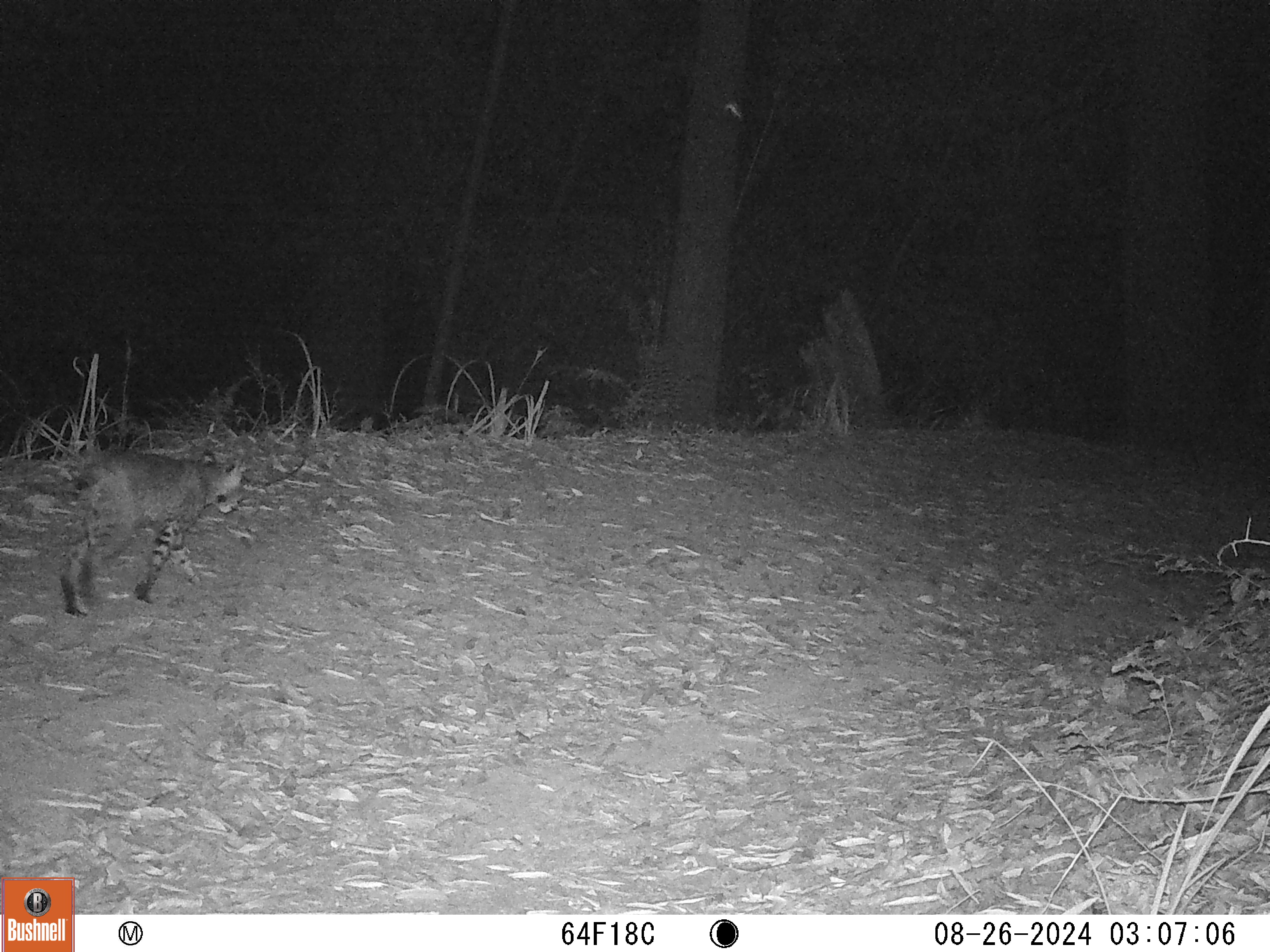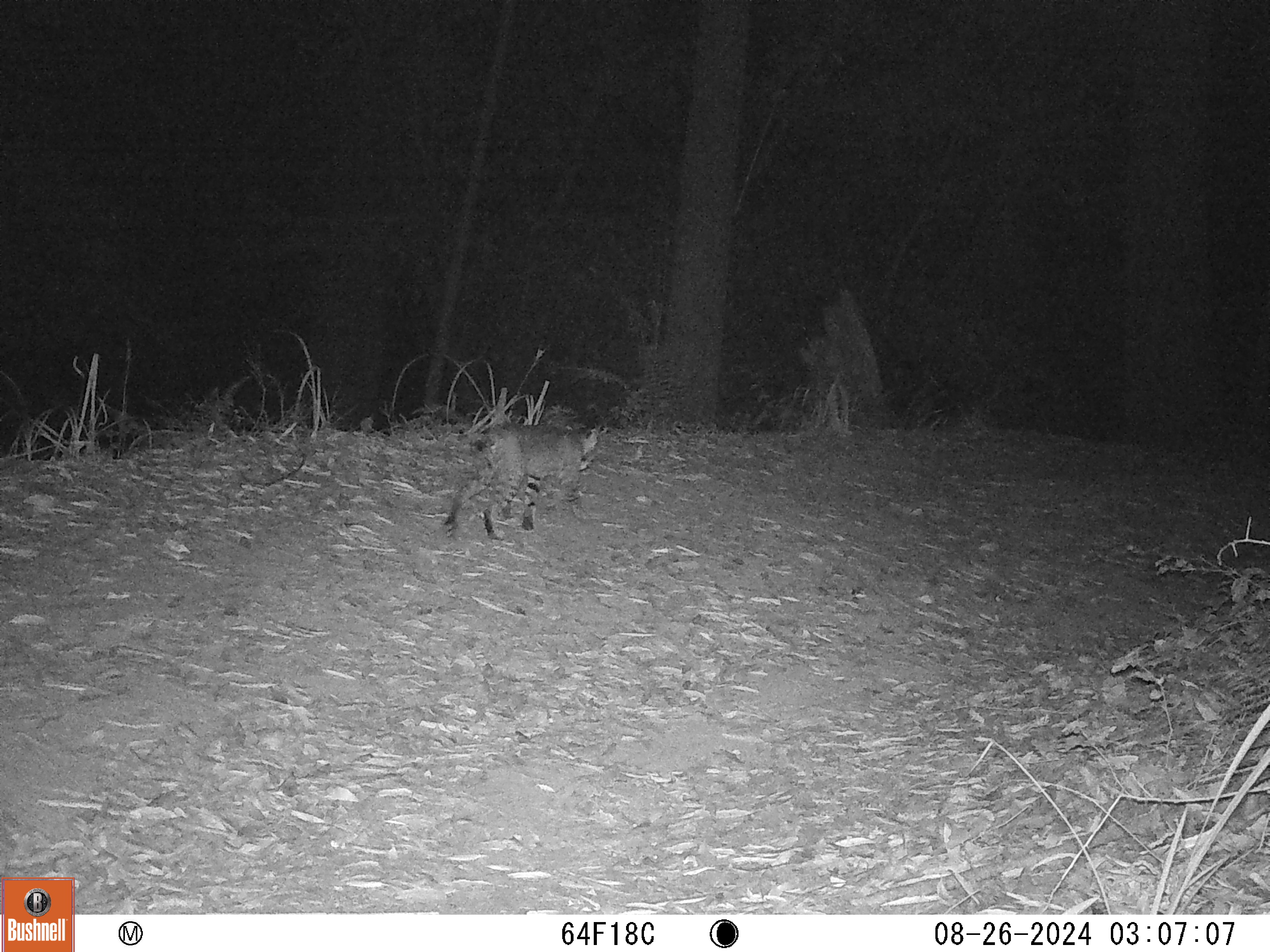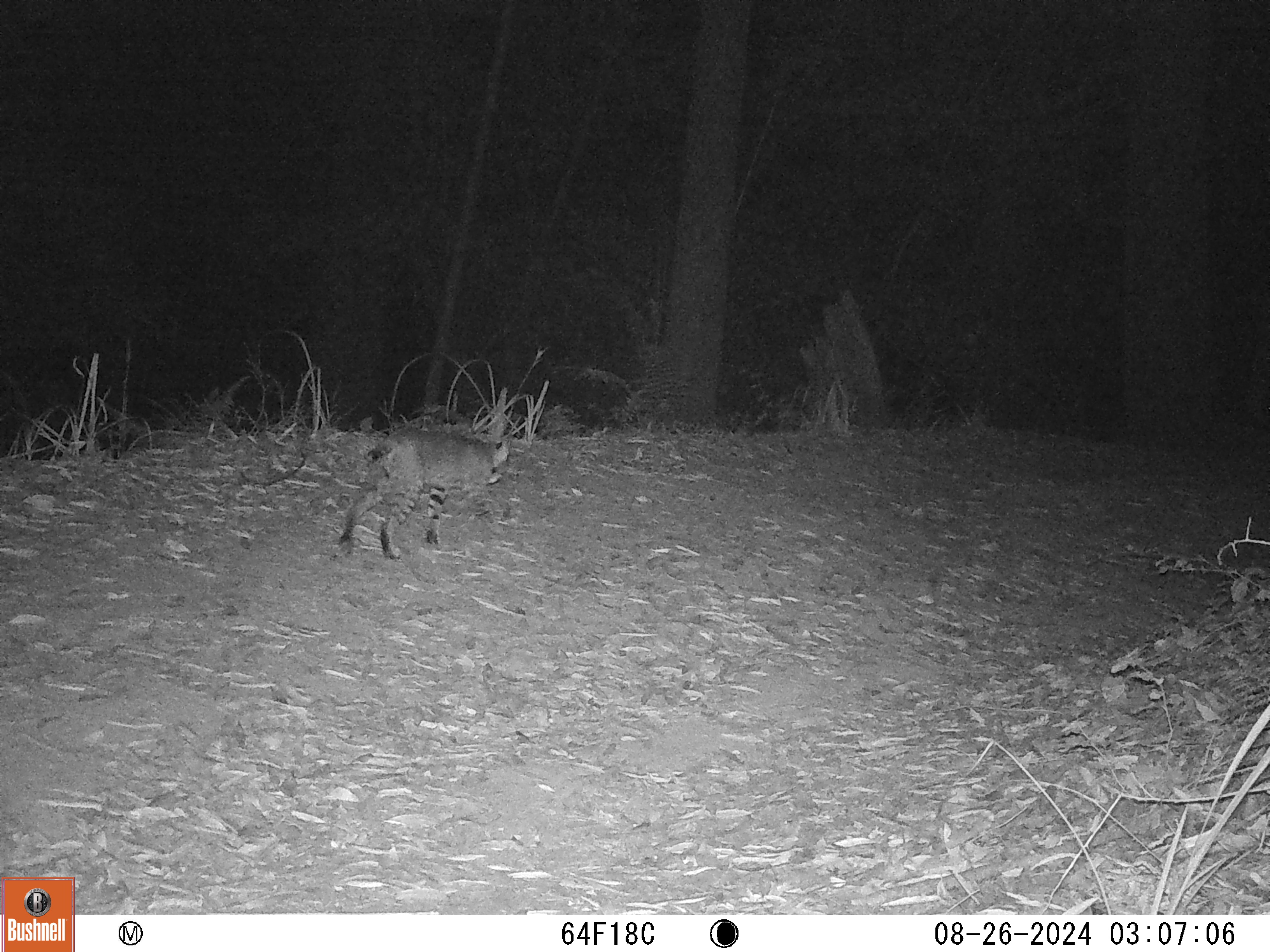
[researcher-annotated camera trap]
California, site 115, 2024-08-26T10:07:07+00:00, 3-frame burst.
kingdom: Animalia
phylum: Chordata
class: Mammalia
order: Carnivora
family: Felidae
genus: Lynx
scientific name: Lynx rufus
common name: bobcat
Bobcat (Lynx rufus).